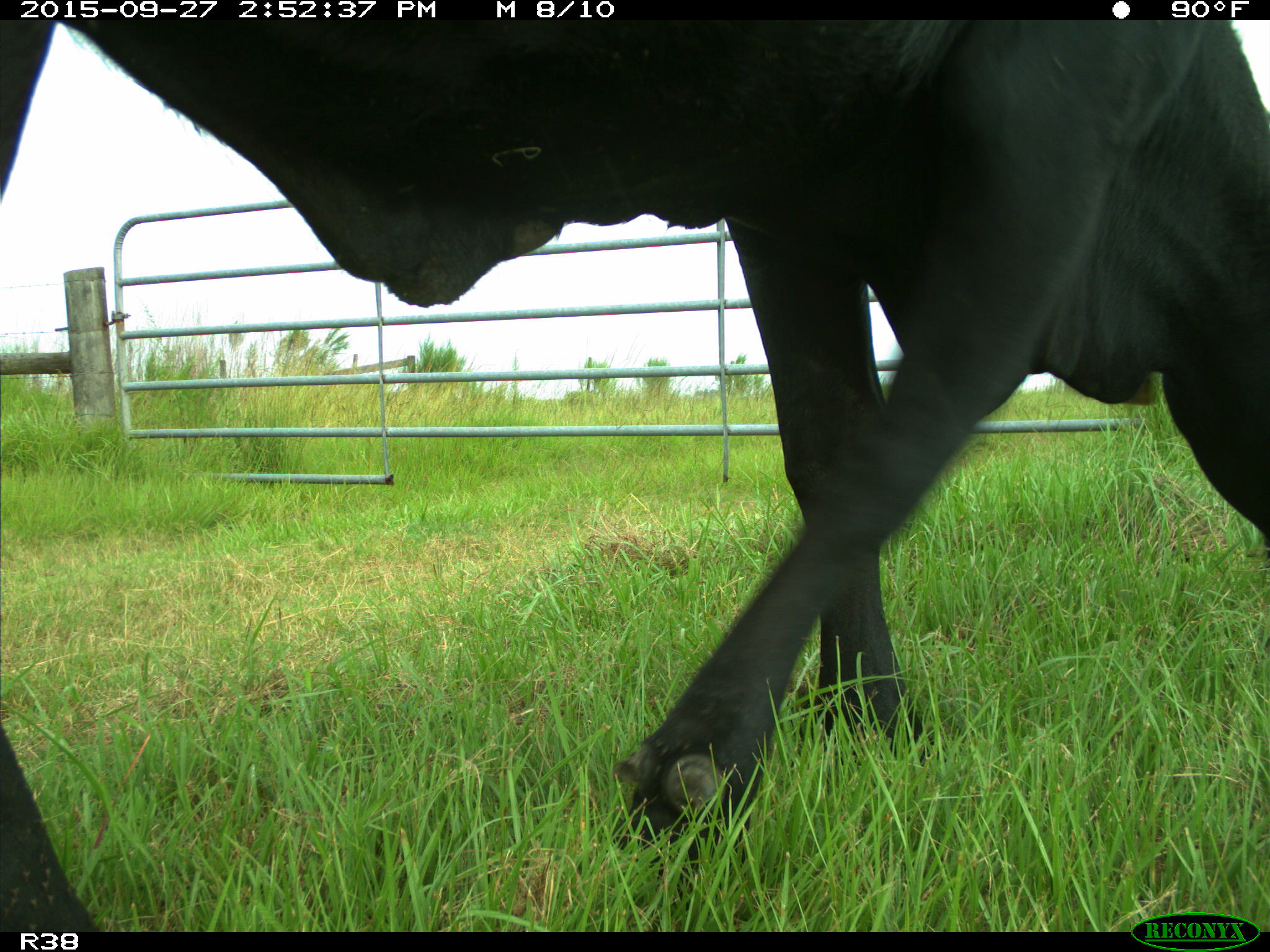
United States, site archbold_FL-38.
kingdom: Animalia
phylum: Chordata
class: Mammalia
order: Artiodactyla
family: Bovidae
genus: Bos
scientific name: Bos taurus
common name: domestic cow